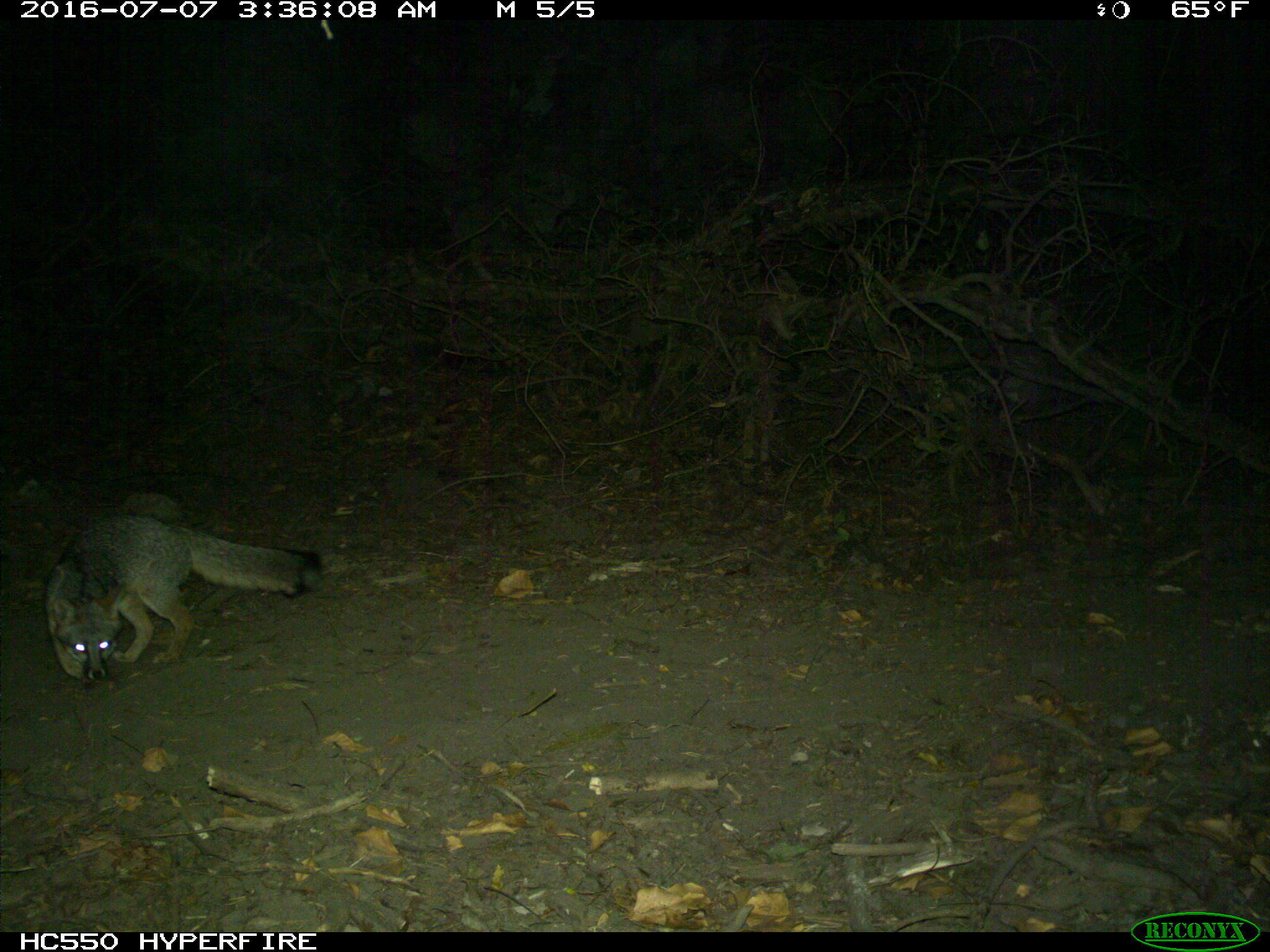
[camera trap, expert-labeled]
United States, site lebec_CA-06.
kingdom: Animalia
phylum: Chordata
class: Mammalia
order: Carnivora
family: Canidae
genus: Urocyon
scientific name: Urocyon cinereoargenteus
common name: gray fox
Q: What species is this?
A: Urocyon cinereoargenteus (gray fox).